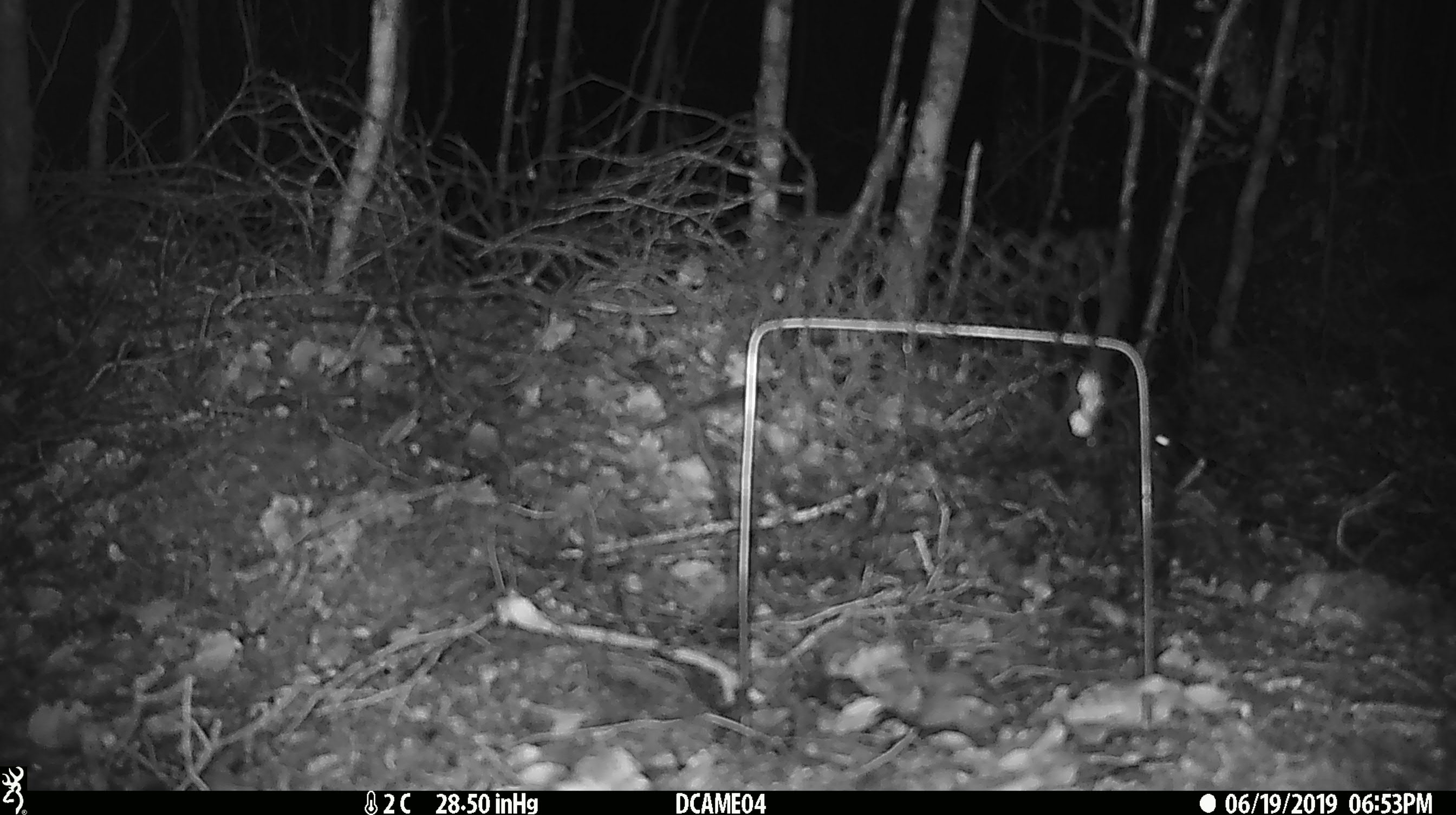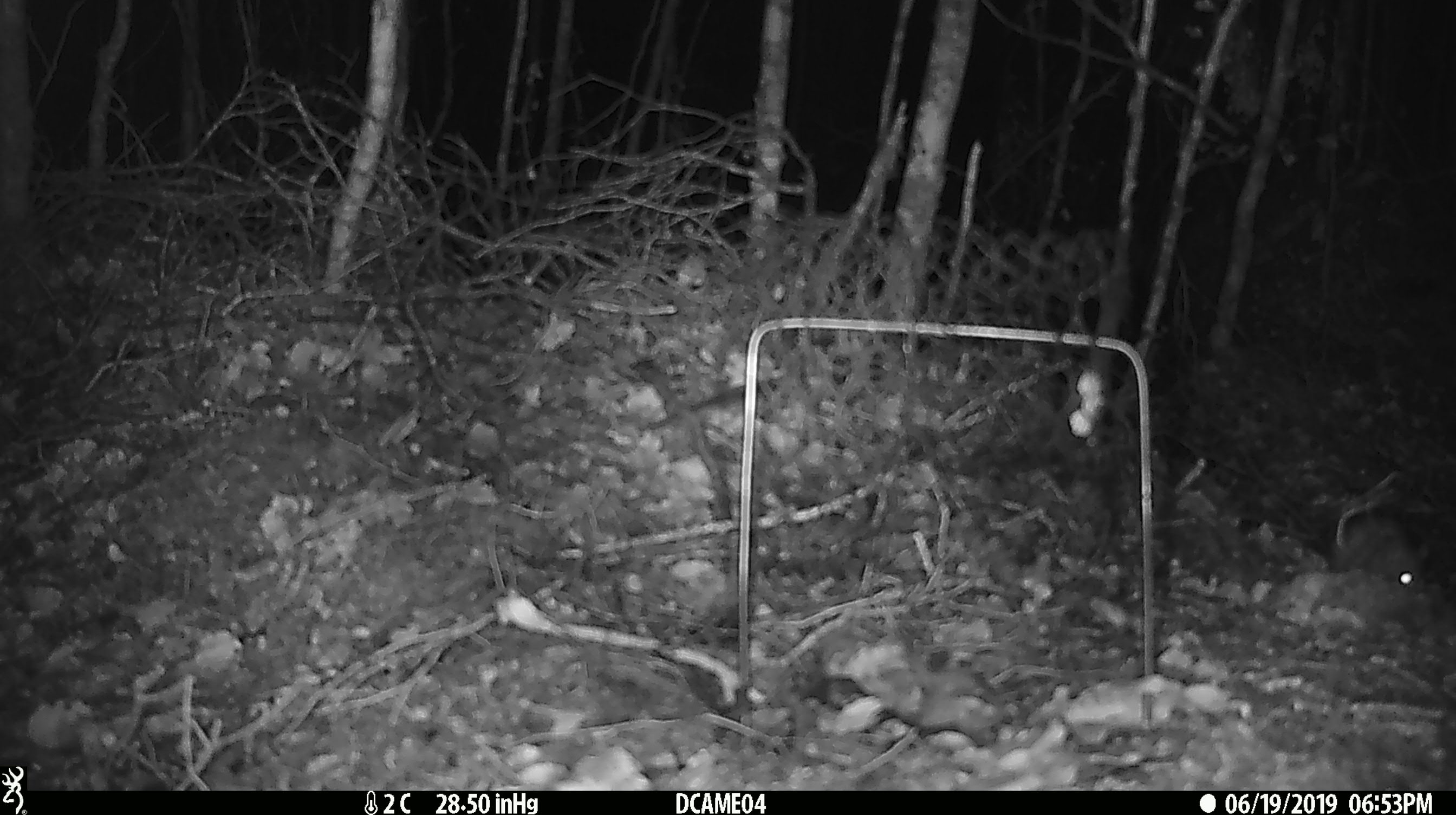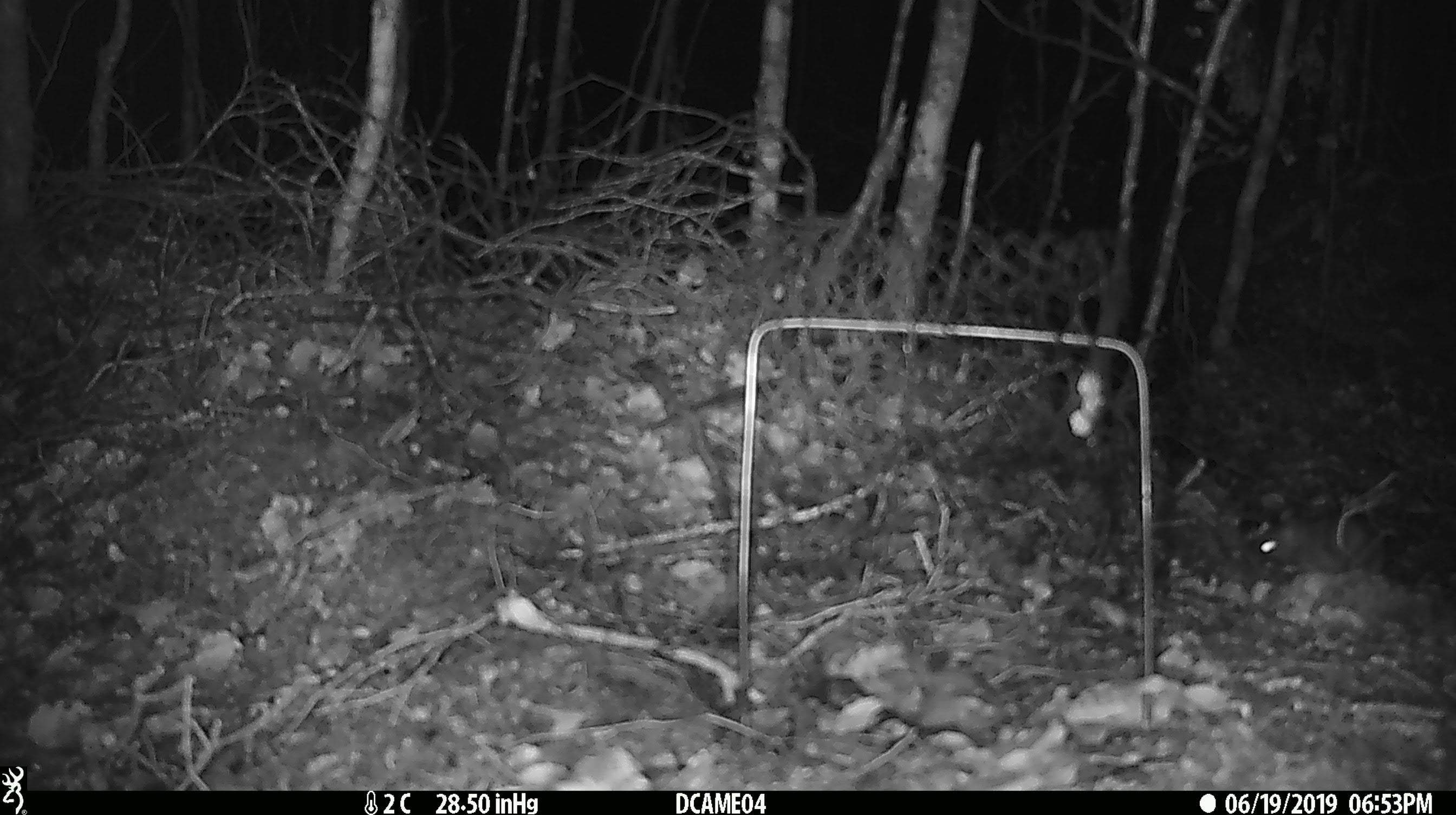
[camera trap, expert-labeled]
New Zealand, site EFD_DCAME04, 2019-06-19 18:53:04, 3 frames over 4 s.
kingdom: Animalia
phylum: Chordata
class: Mammalia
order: Rodentia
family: Muridae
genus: Mus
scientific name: Mus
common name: mouse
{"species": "mouse (Mus)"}